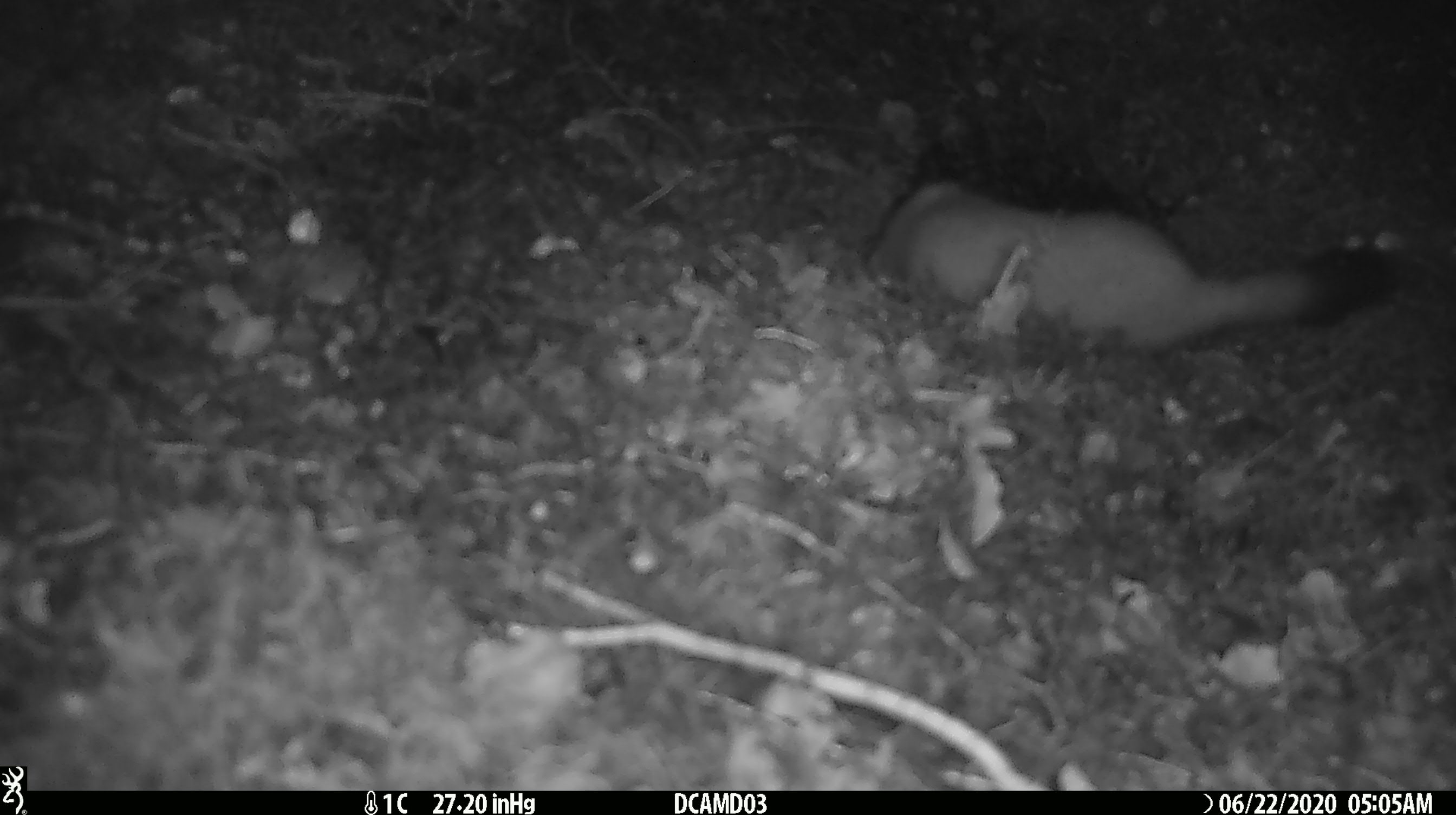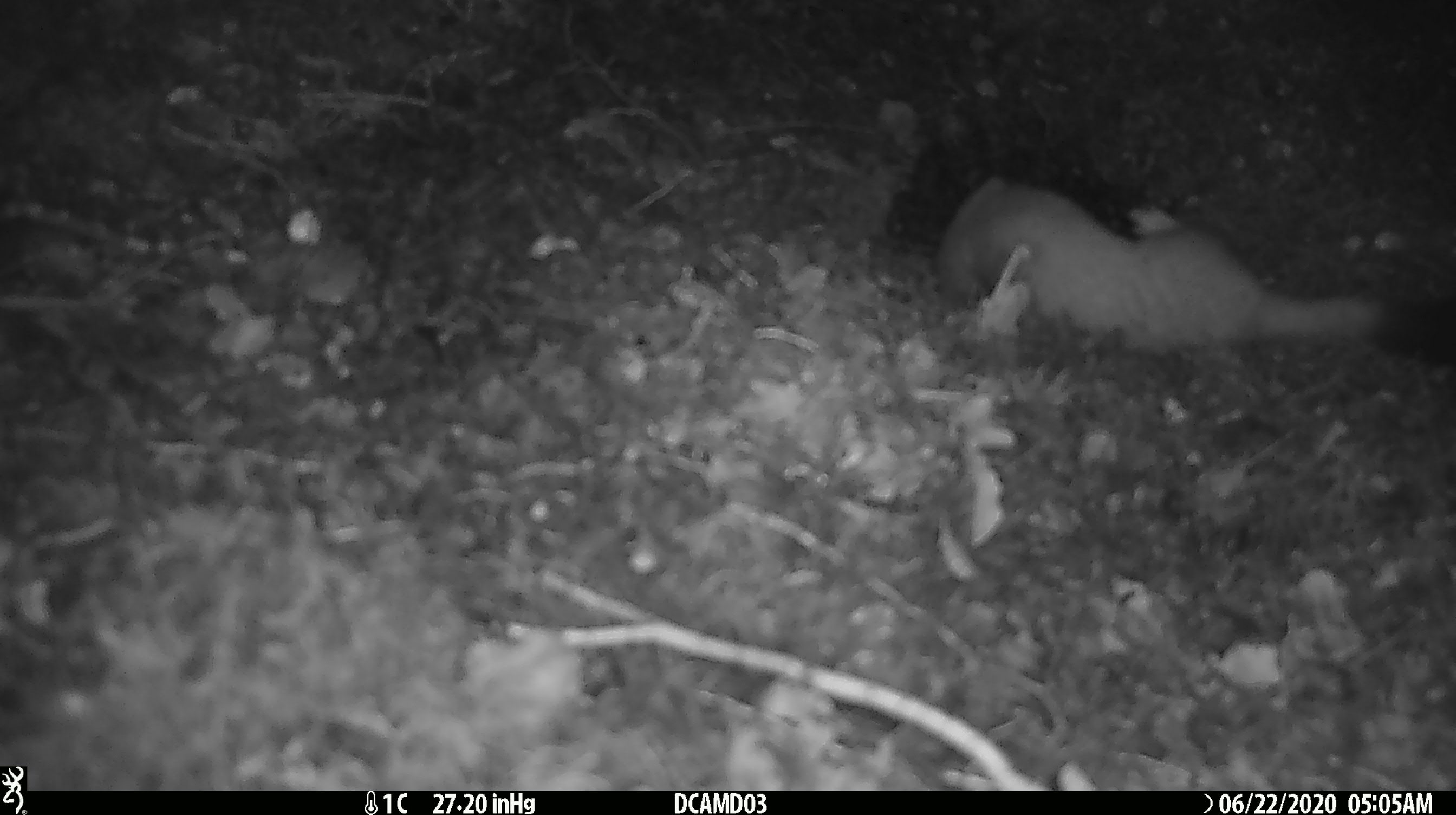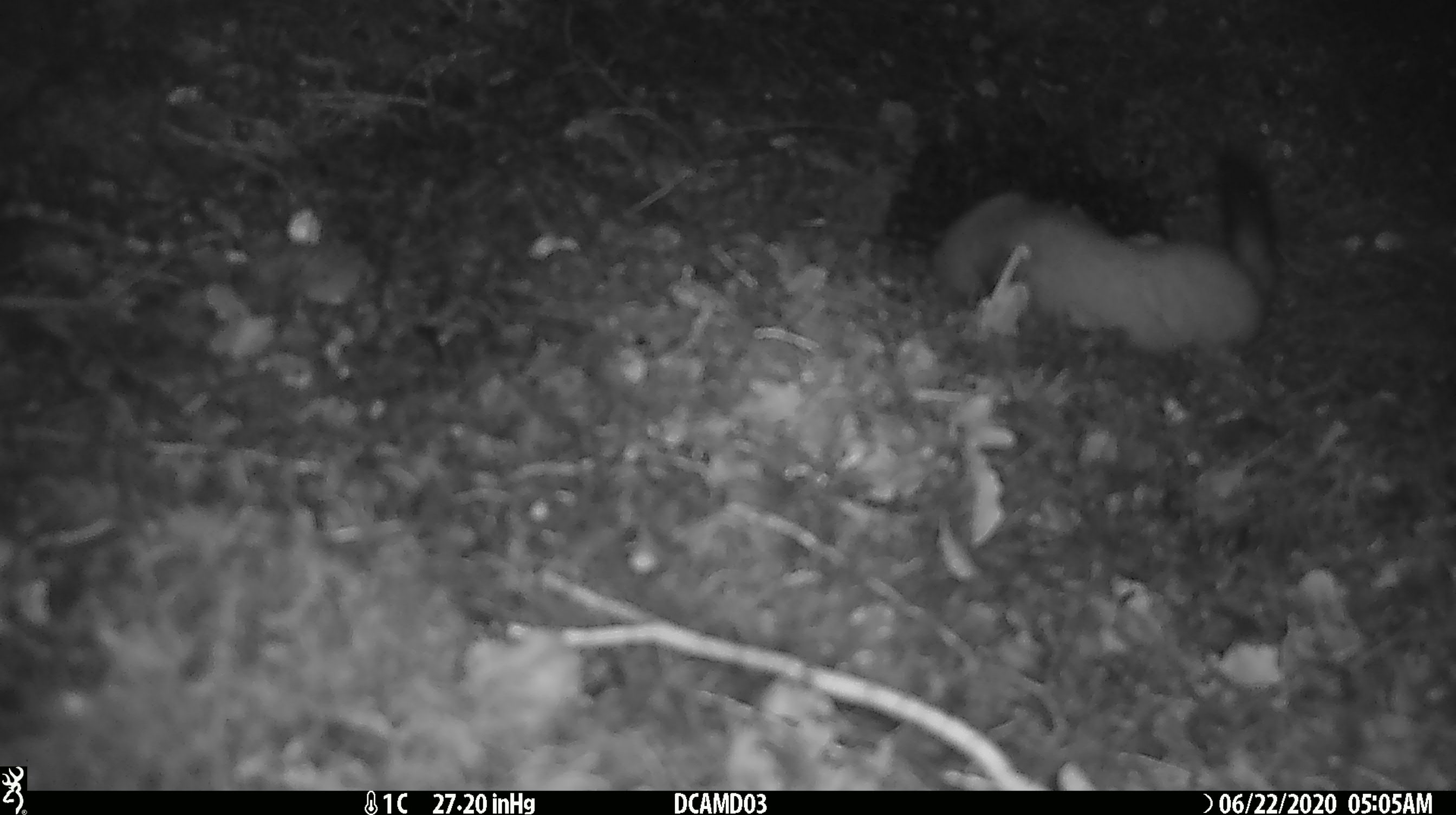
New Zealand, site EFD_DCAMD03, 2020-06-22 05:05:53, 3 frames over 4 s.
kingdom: Animalia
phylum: Chordata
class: Mammalia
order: Carnivora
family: Mustelidae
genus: Mustela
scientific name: Mustela erminea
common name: stoat